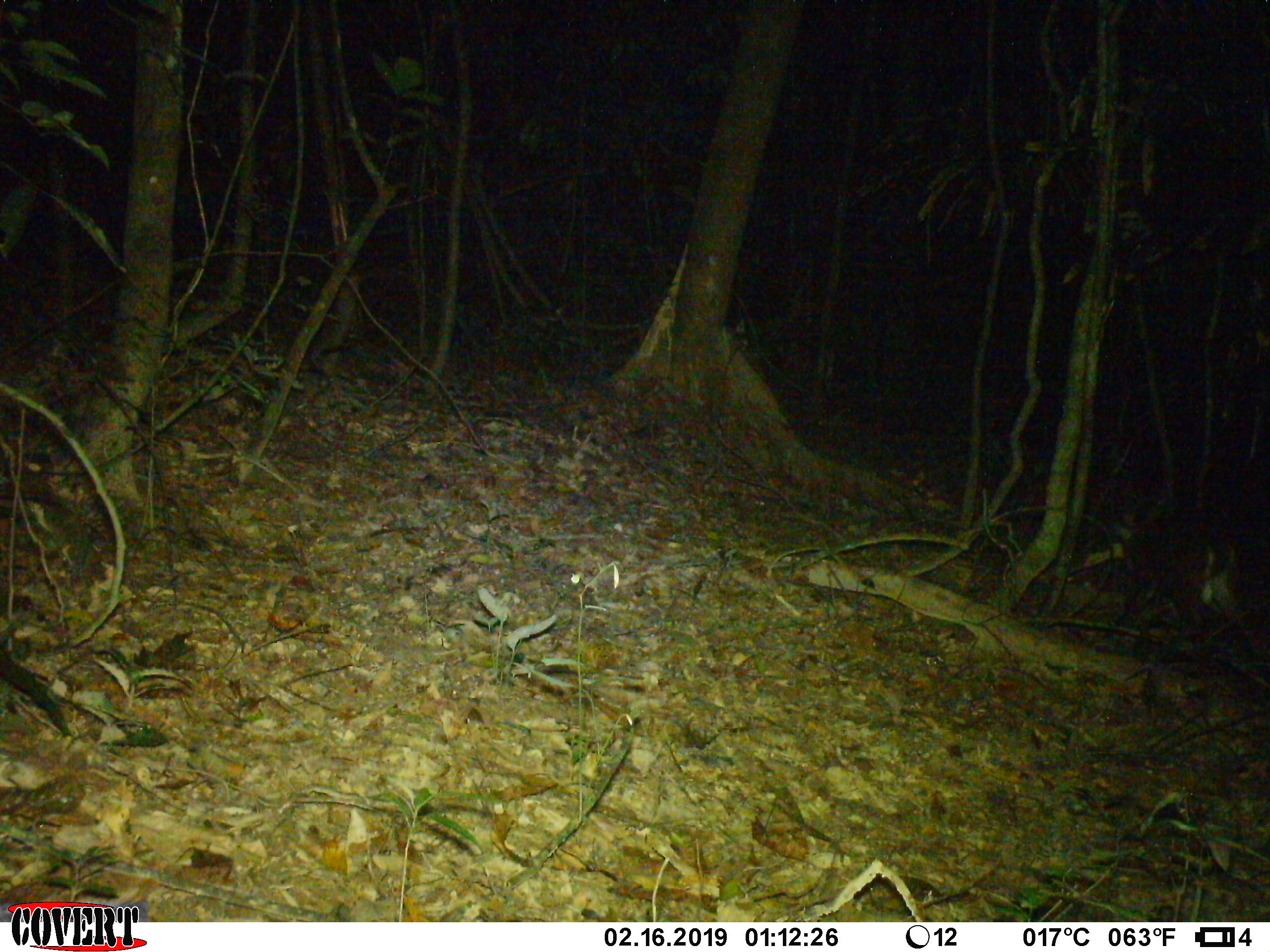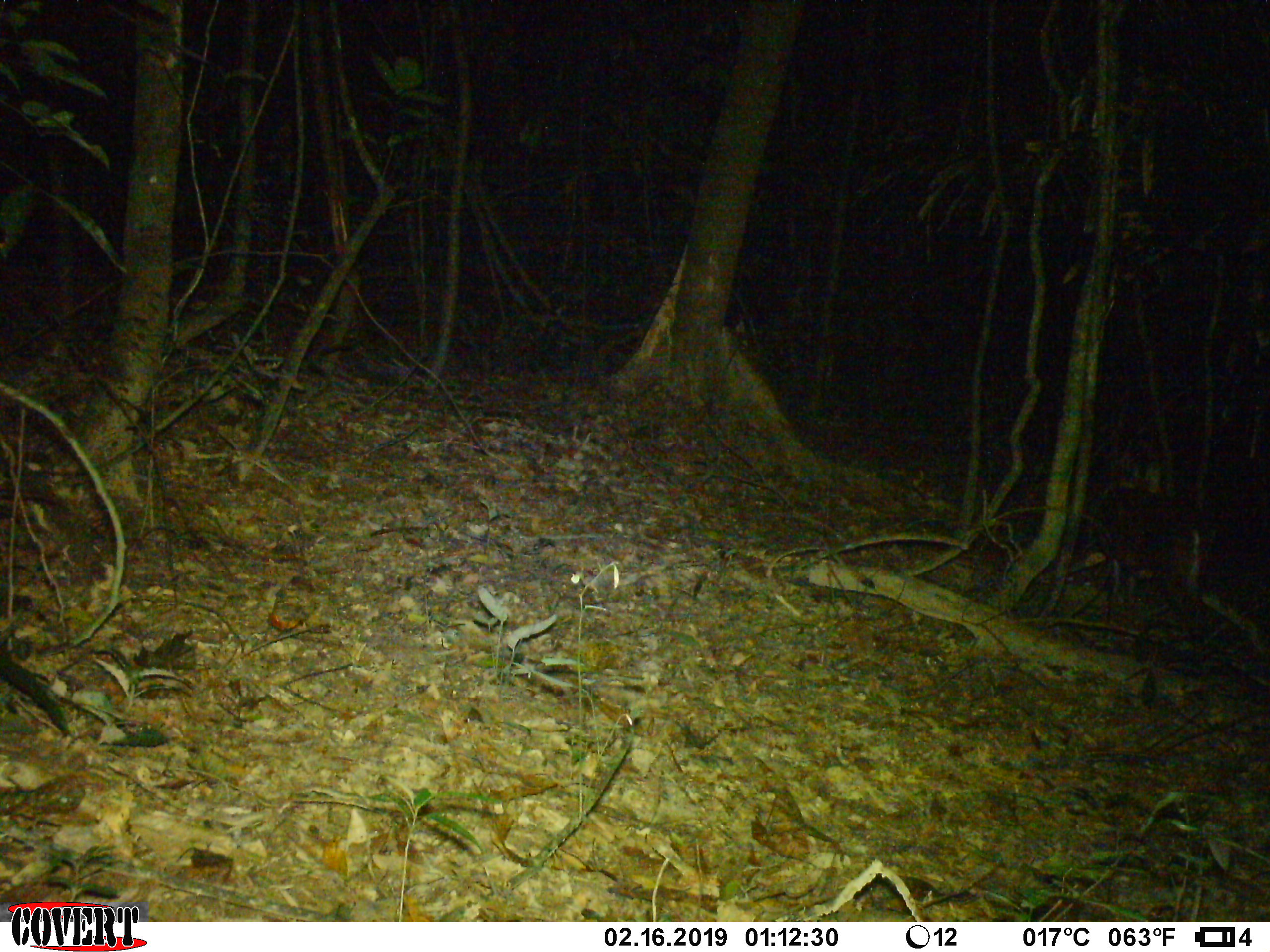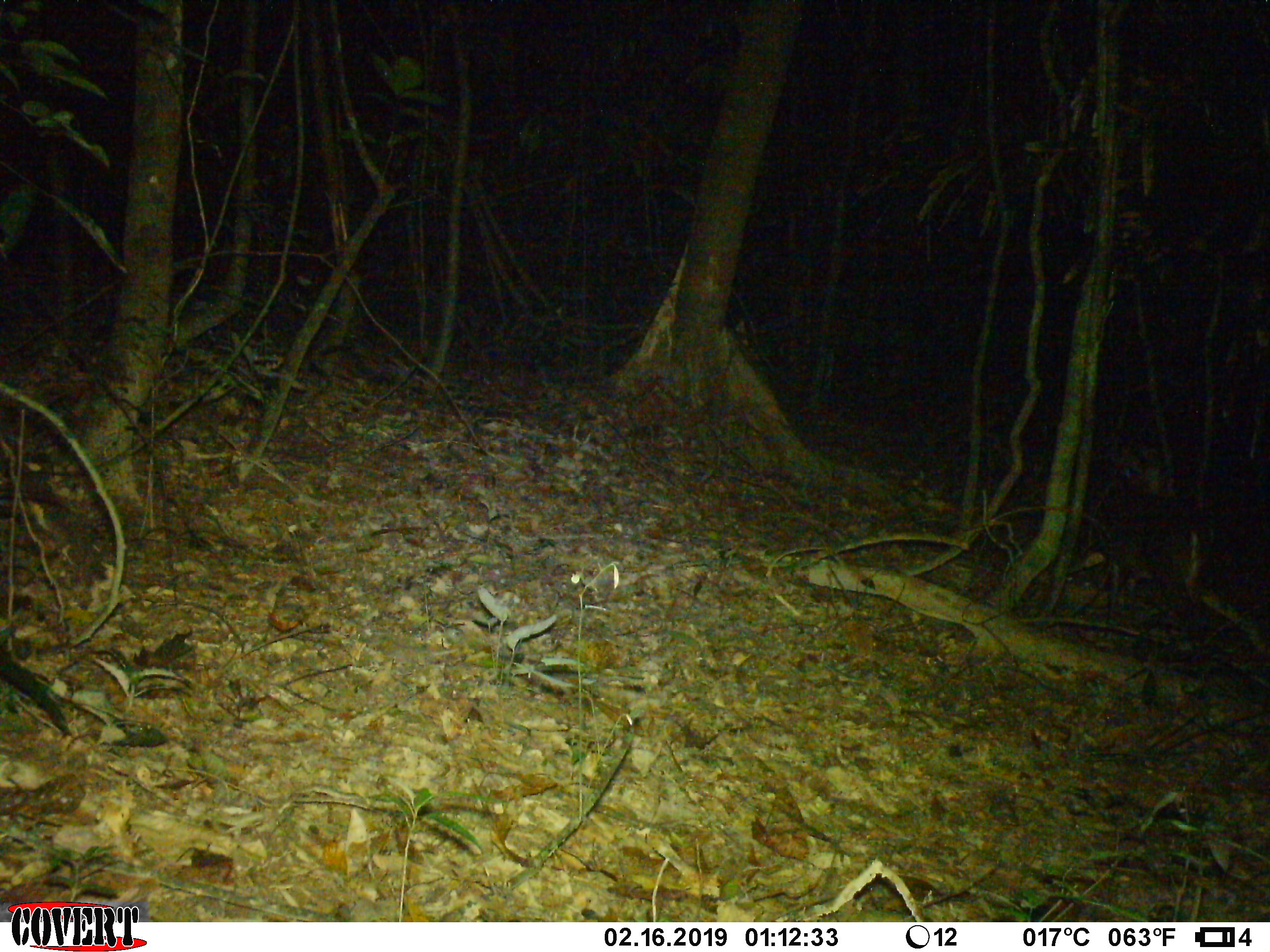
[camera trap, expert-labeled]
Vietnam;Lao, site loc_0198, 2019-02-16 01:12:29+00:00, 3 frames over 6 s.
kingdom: Animalia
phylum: Chordata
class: Mammalia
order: Artiodactyla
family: Cervidae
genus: Muntiacus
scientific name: Muntiacus vuquangensis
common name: large-antlered muntjac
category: large antlered muntjac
Large antlered muntjac (large-antlered muntjac) (Muntiacus vuquangensis). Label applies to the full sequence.